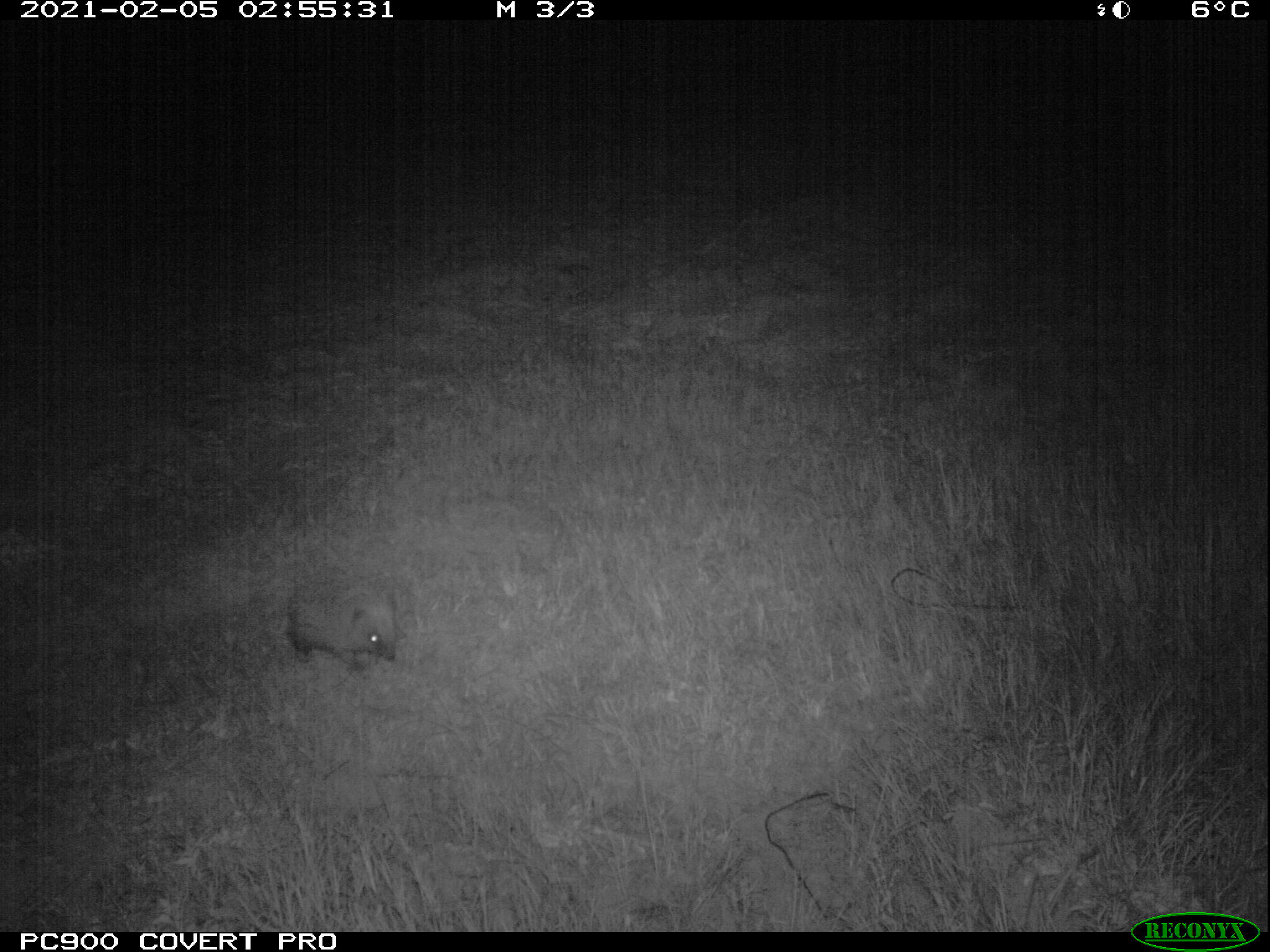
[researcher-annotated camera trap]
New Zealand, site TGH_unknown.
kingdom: Animalia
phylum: Chordata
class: Mammalia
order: Eulipotyphla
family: Erinaceidae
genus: Erinaceus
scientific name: Erinaceus europaeus europaeus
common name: european hedgehog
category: hedgehog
Hedgehog (european hedgehog) (Erinaceus europaeus europaeus).